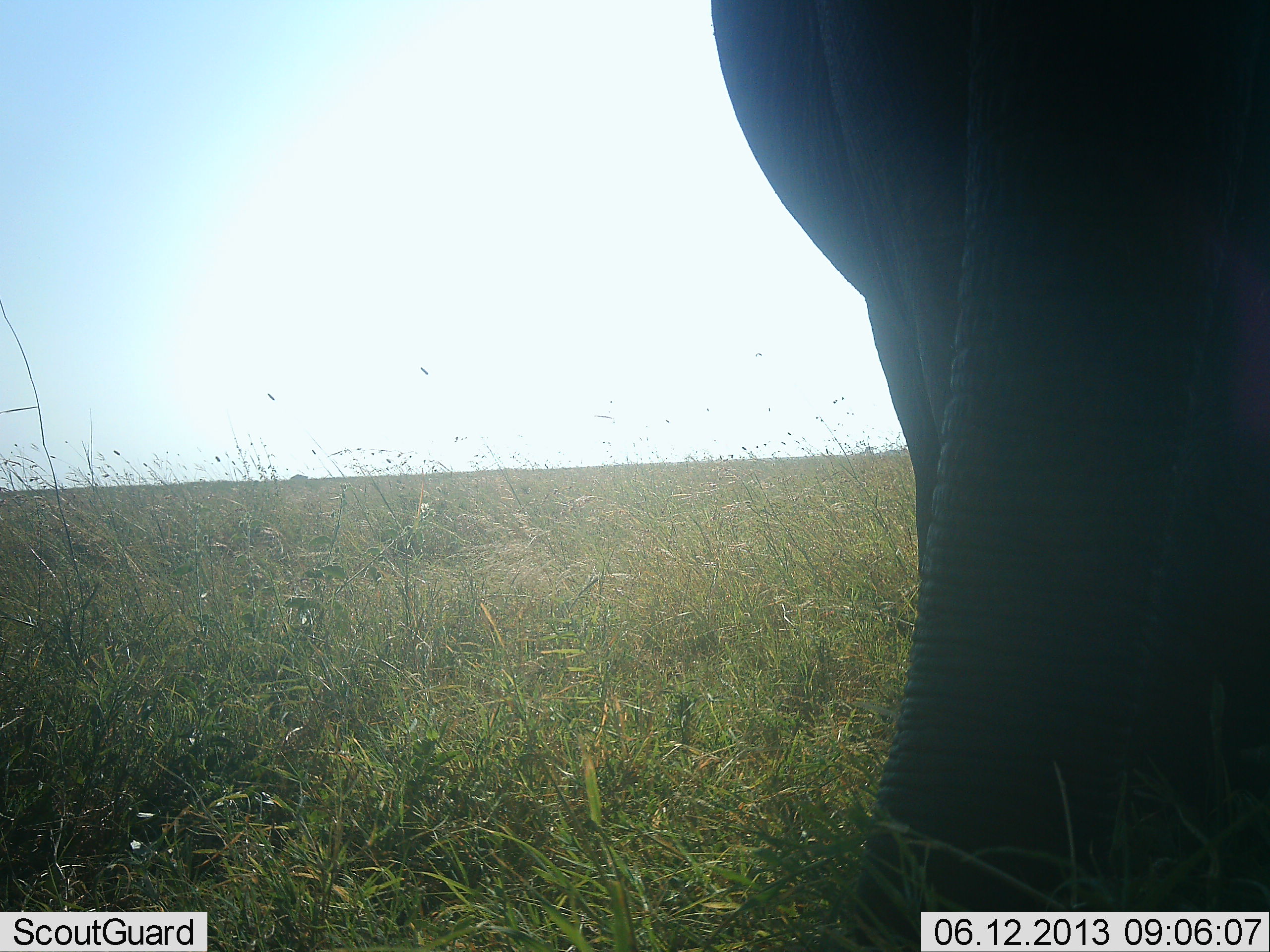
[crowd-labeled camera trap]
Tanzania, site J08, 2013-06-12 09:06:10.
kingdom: Animalia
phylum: Chordata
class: Mammalia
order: Proboscidea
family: Elephantidae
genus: Loxodonta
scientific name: Loxodonta africana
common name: african bush elephant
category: elephant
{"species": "elephant (african bush elephant) (Loxodonta africana)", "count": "1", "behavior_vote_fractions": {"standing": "90%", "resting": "0%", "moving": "10%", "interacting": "0%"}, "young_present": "0%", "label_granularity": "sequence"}